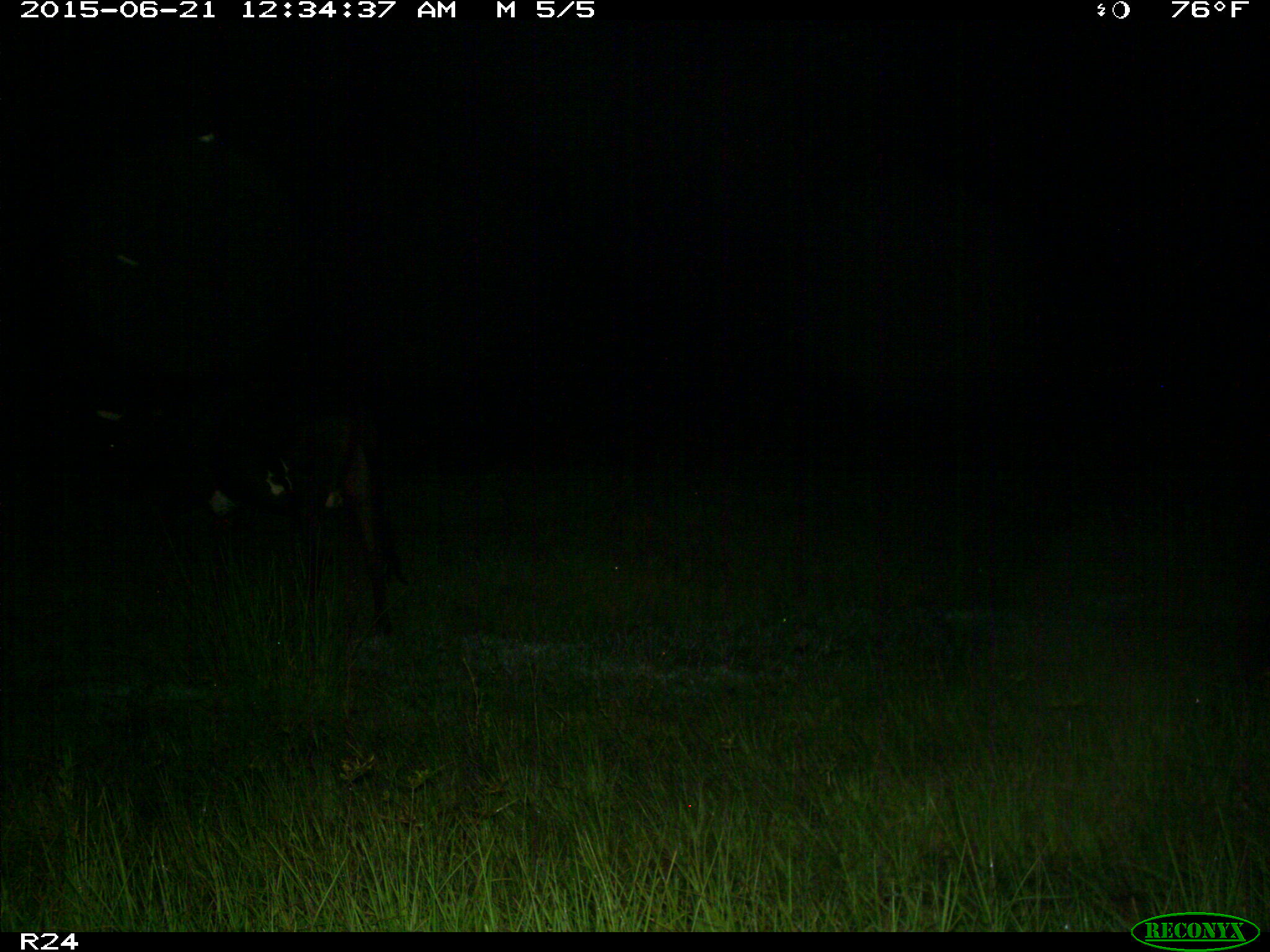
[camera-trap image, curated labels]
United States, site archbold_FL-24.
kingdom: Animalia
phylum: Chordata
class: Mammalia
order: Artiodactyla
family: Bovidae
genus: Bos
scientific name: Bos taurus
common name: domestic cow